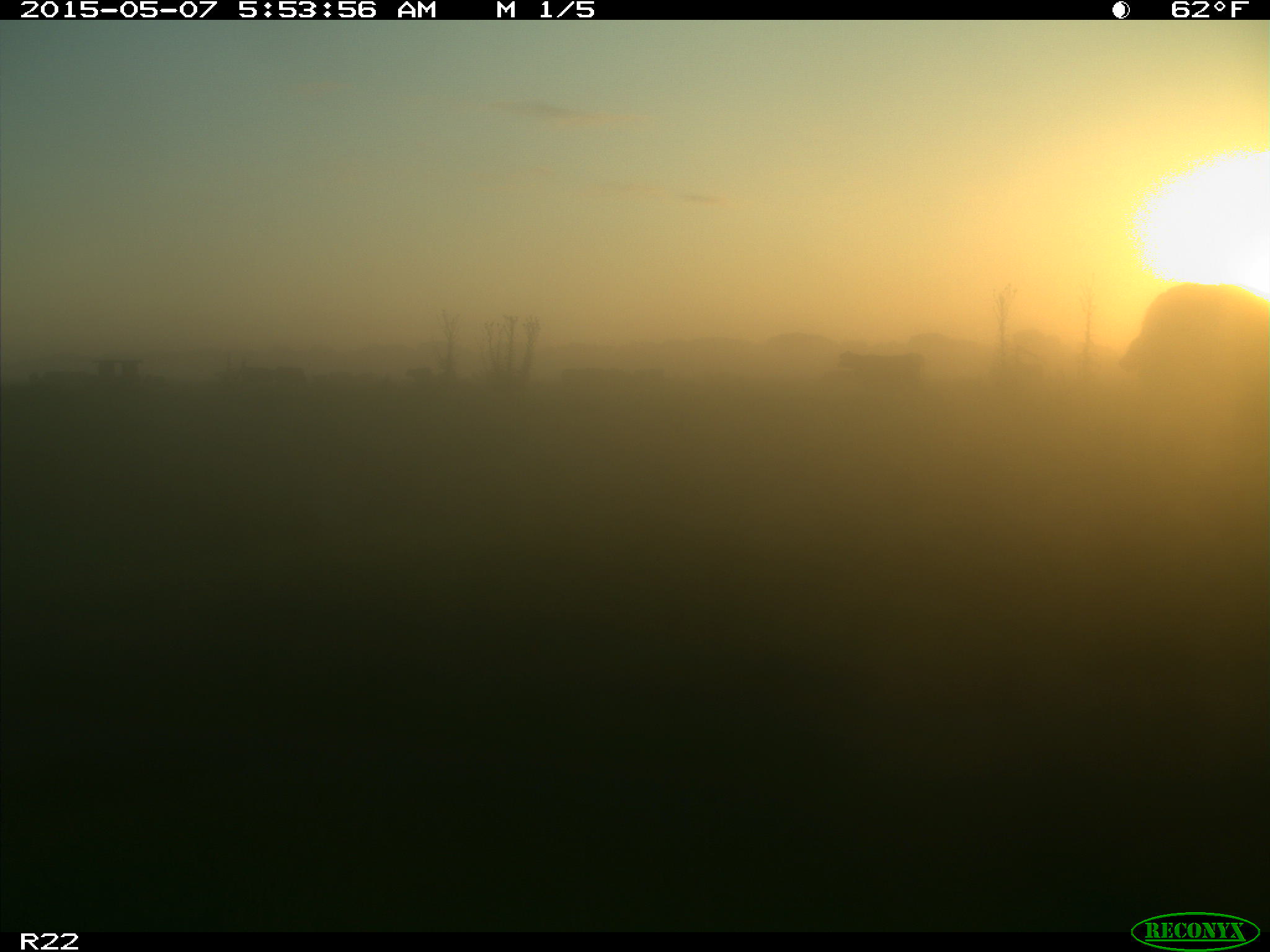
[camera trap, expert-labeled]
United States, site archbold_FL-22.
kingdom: Animalia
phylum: Chordata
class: Mammalia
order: Artiodactyla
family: Bovidae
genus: Bos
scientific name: Bos taurus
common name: domestic cow